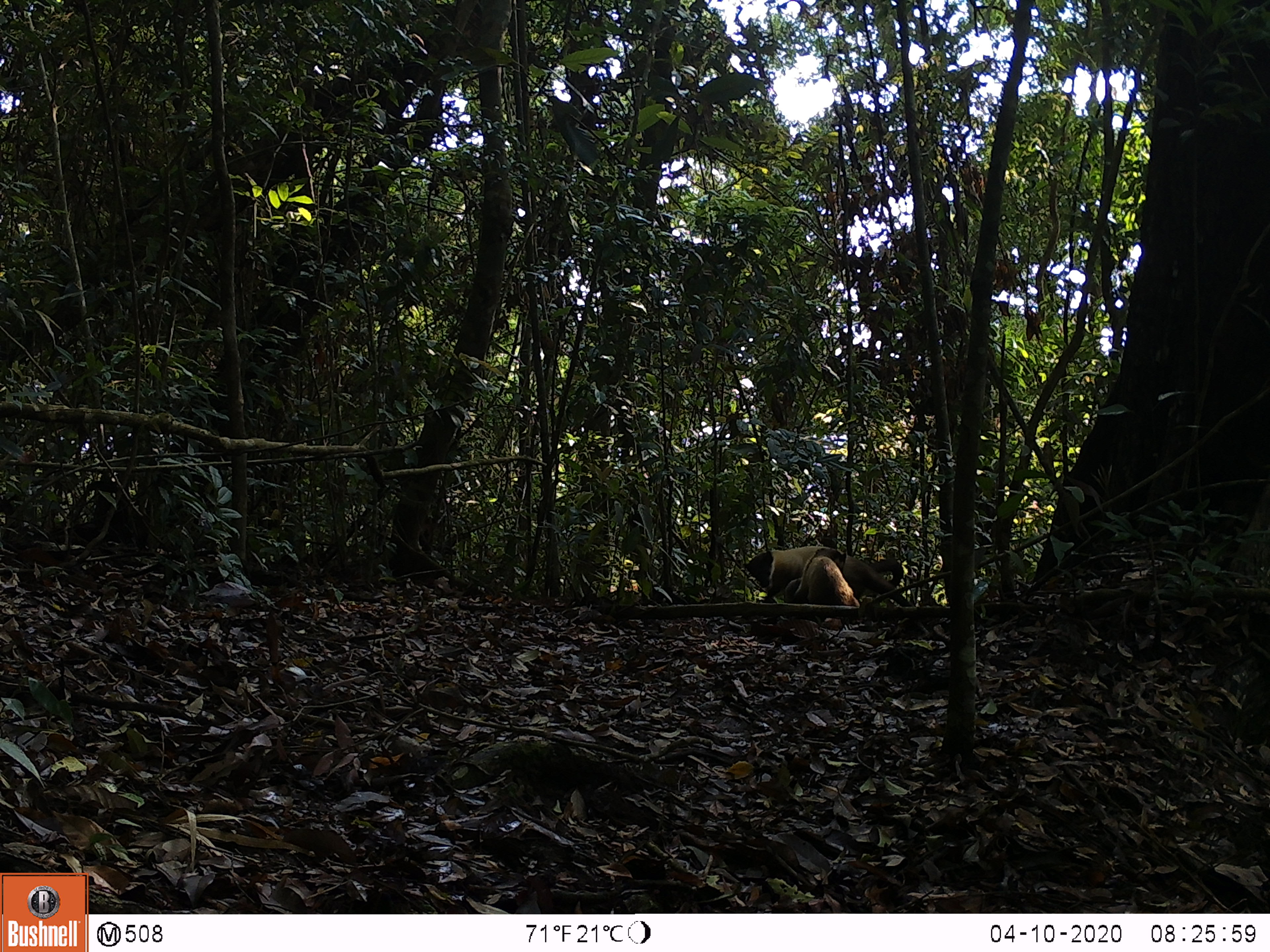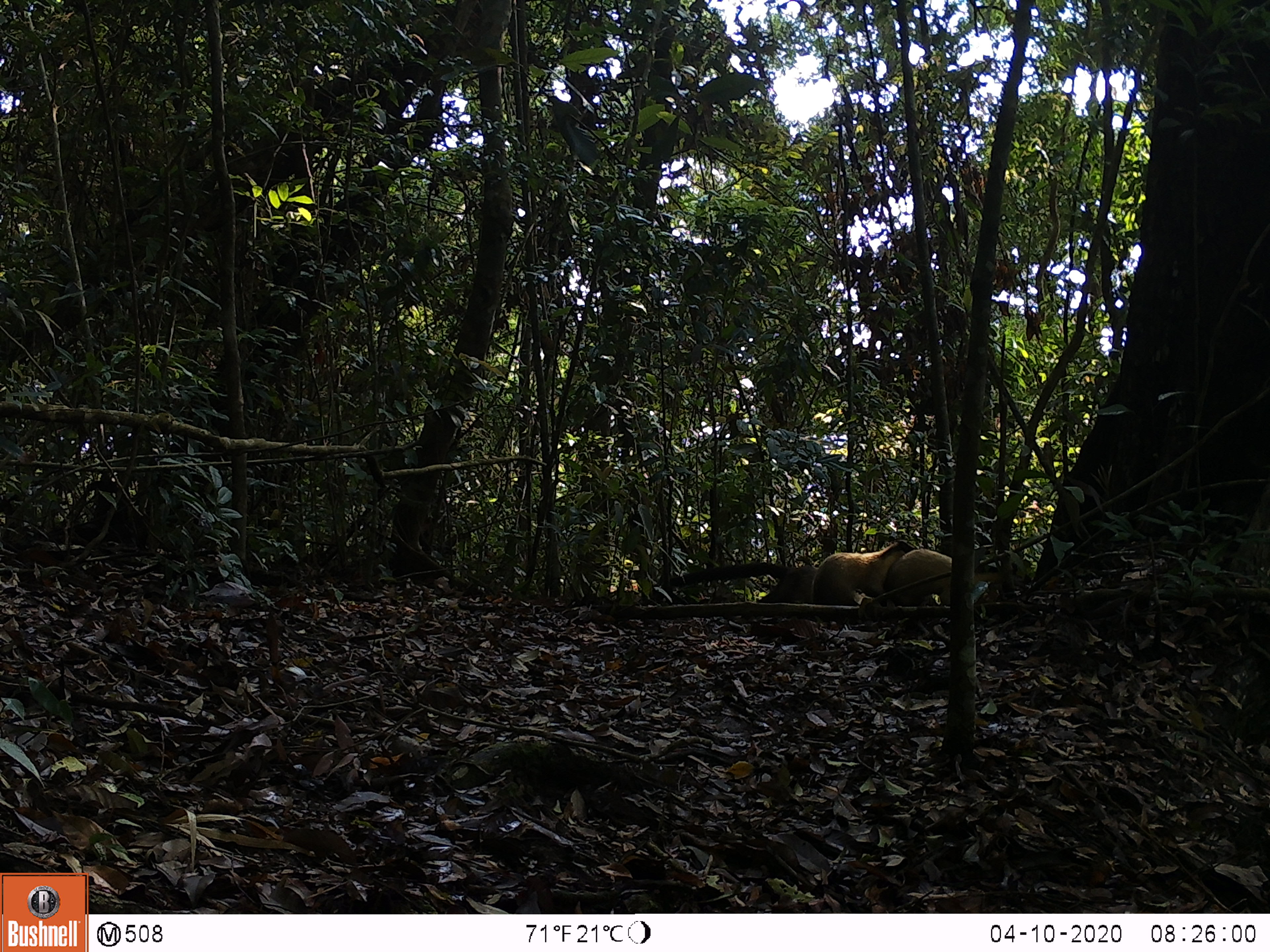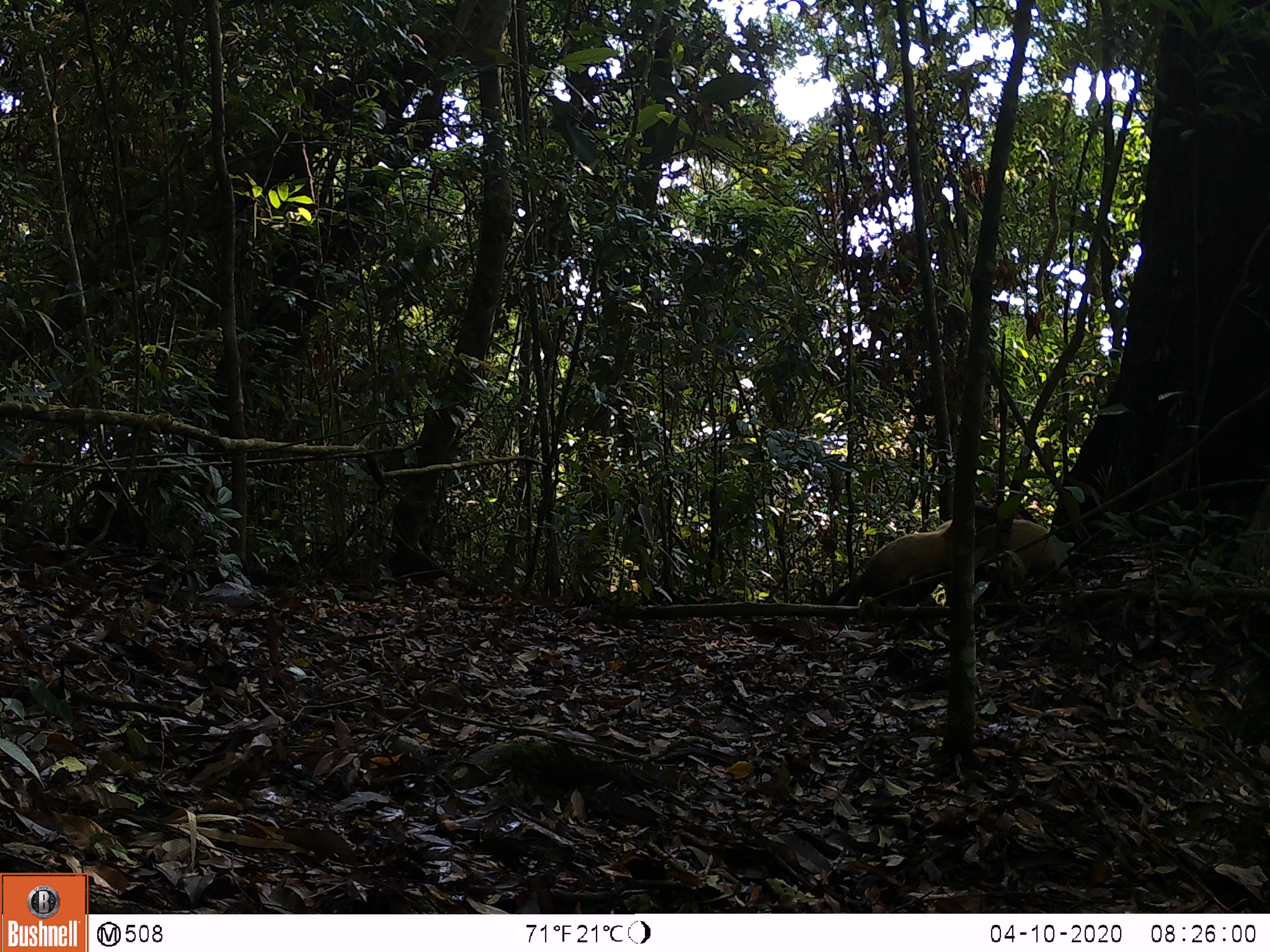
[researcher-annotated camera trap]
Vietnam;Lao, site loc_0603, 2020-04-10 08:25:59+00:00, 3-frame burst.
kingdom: Animalia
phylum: Chordata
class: Mammalia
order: Carnivora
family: Mustelidae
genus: Martes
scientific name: Martes flavigula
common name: yellow-throated marten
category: yellow throated marten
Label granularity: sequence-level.